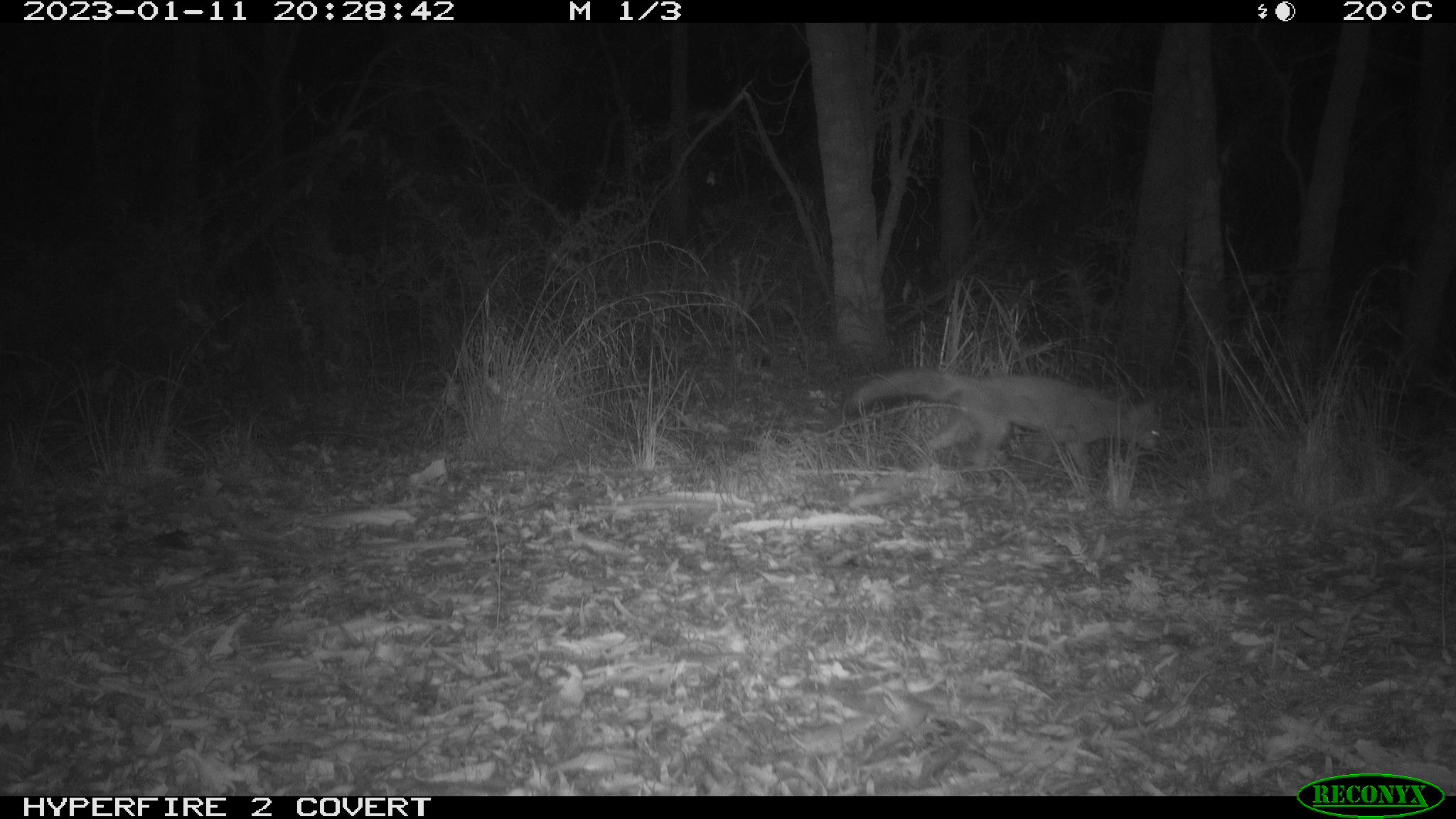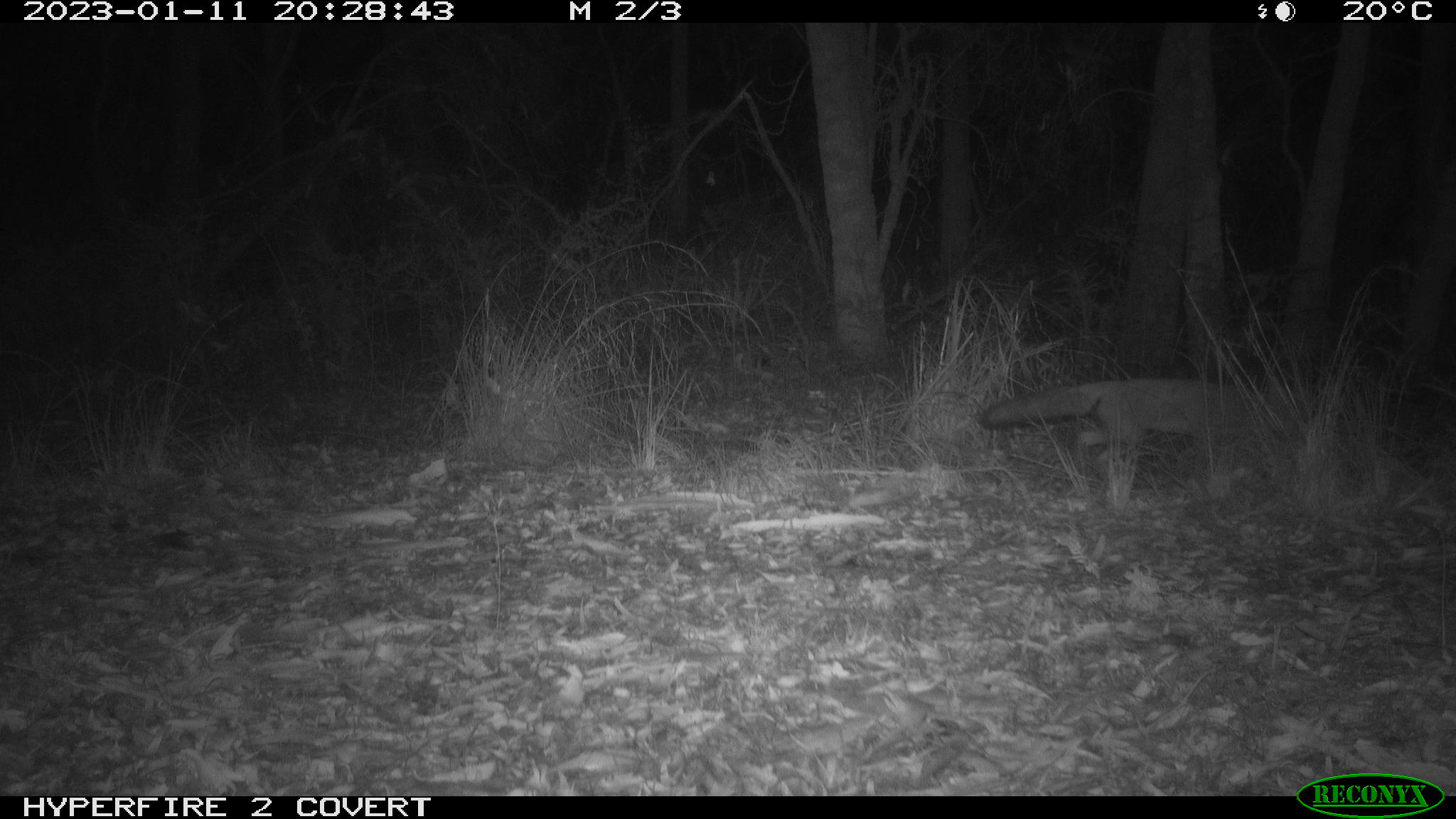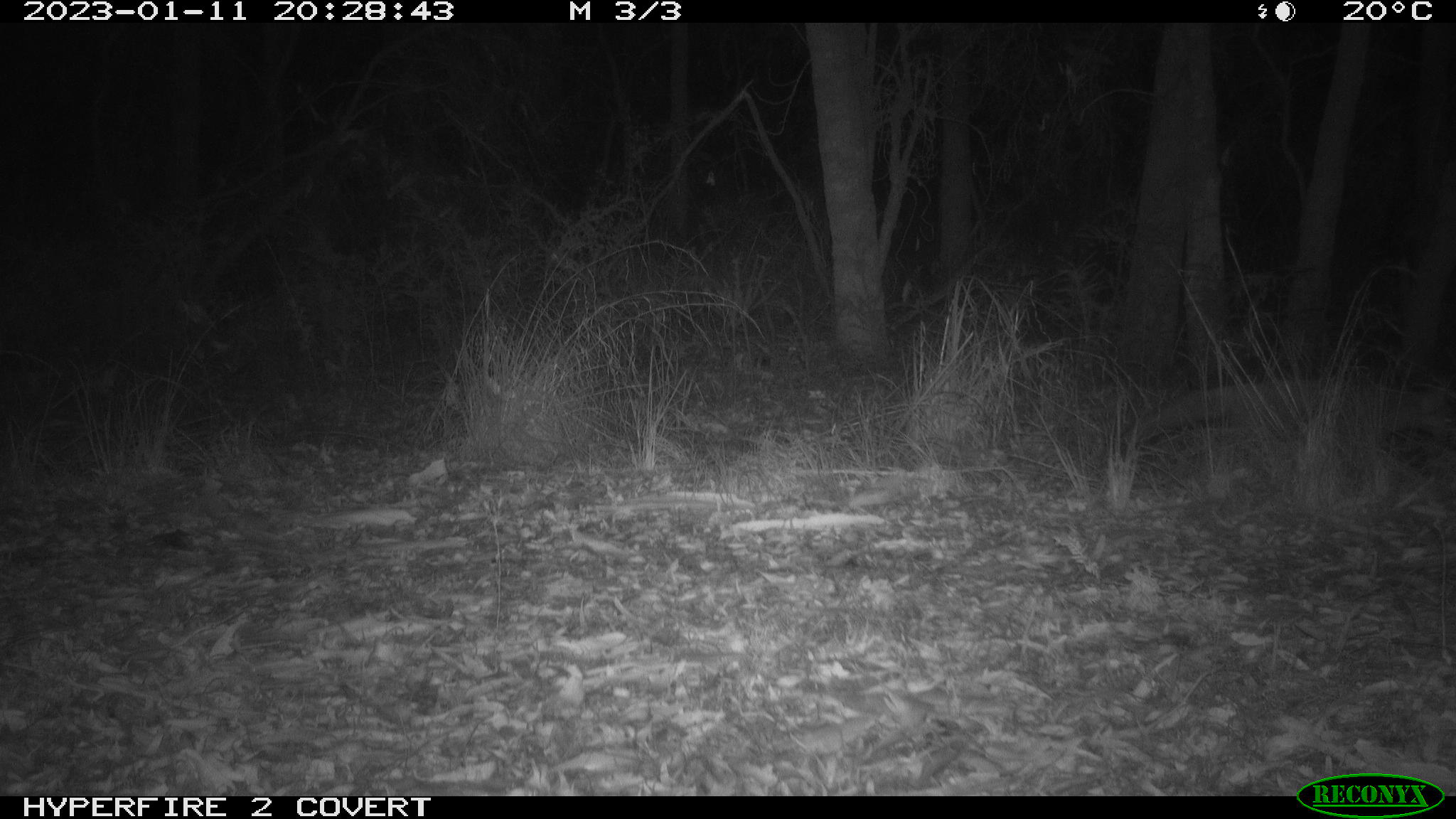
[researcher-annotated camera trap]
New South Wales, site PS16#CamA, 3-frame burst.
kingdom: Animalia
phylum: Chordata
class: Mammalia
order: Carnivora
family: Canidae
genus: Vulpes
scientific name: Vulpes vulpes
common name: red fox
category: fox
Fox (red fox) (Vulpes vulpes).